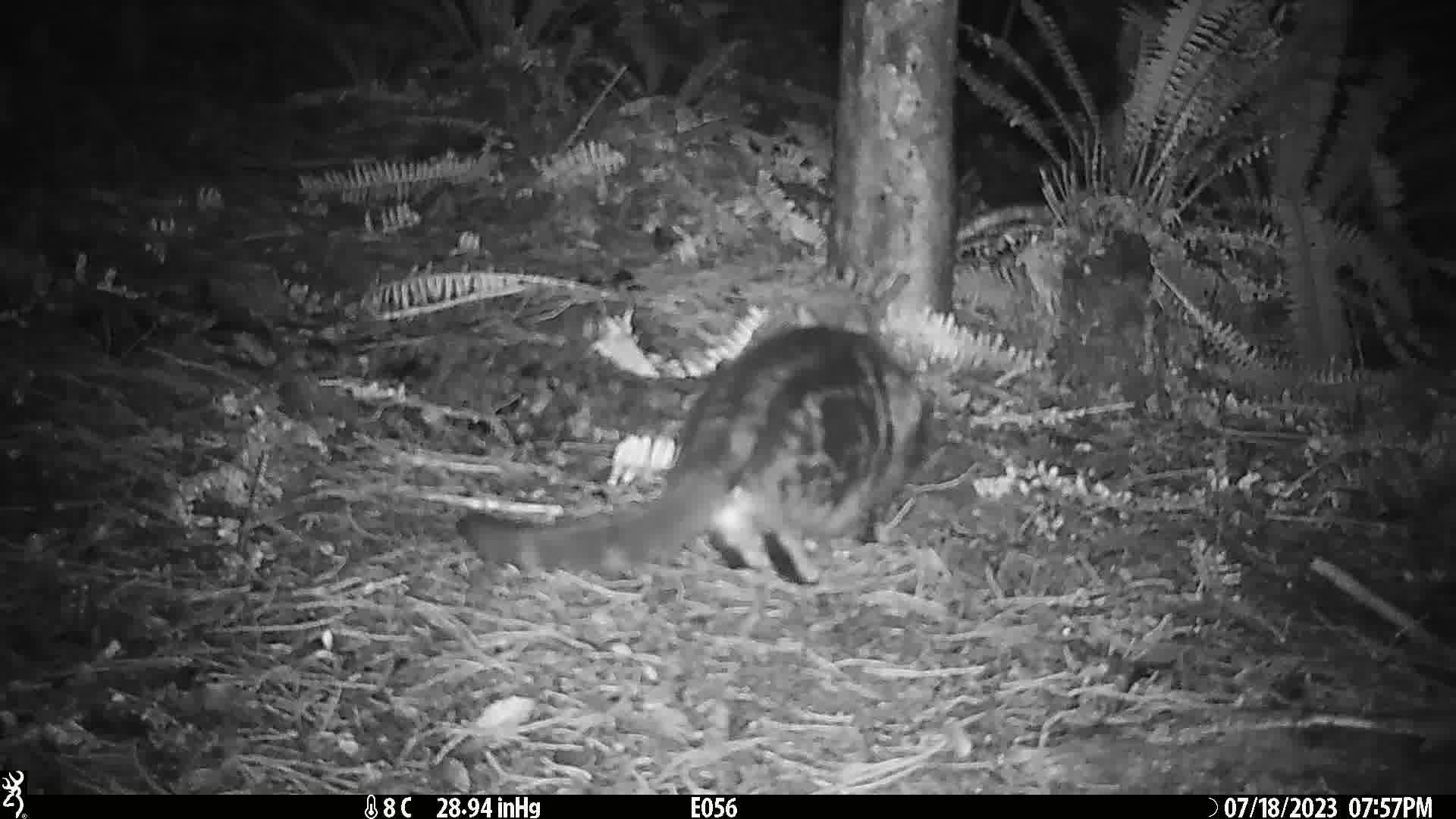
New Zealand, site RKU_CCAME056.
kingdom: Animalia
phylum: Chordata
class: Mammalia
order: Carnivora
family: Felidae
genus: Felis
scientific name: Felis catus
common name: domestic cat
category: cat